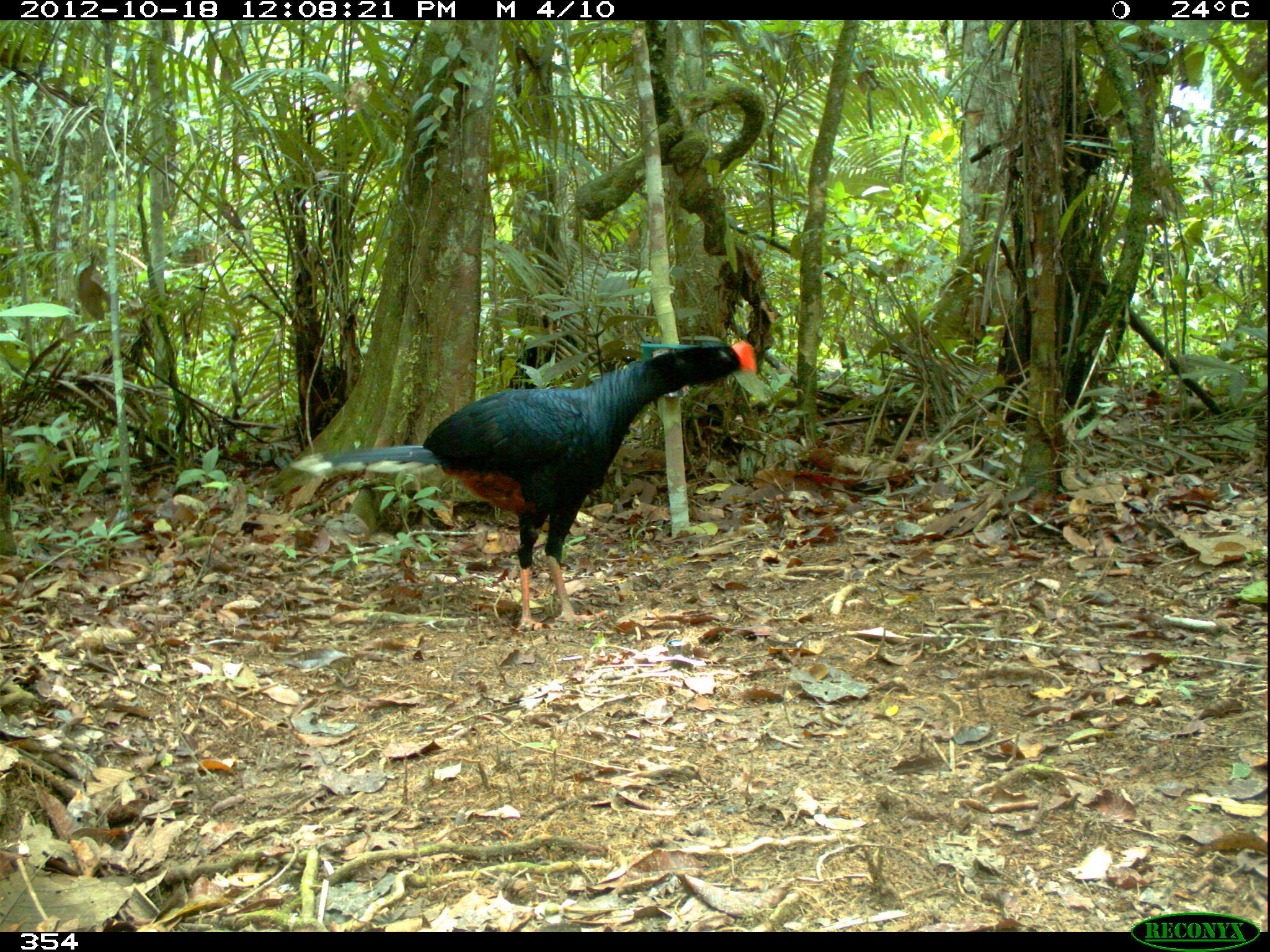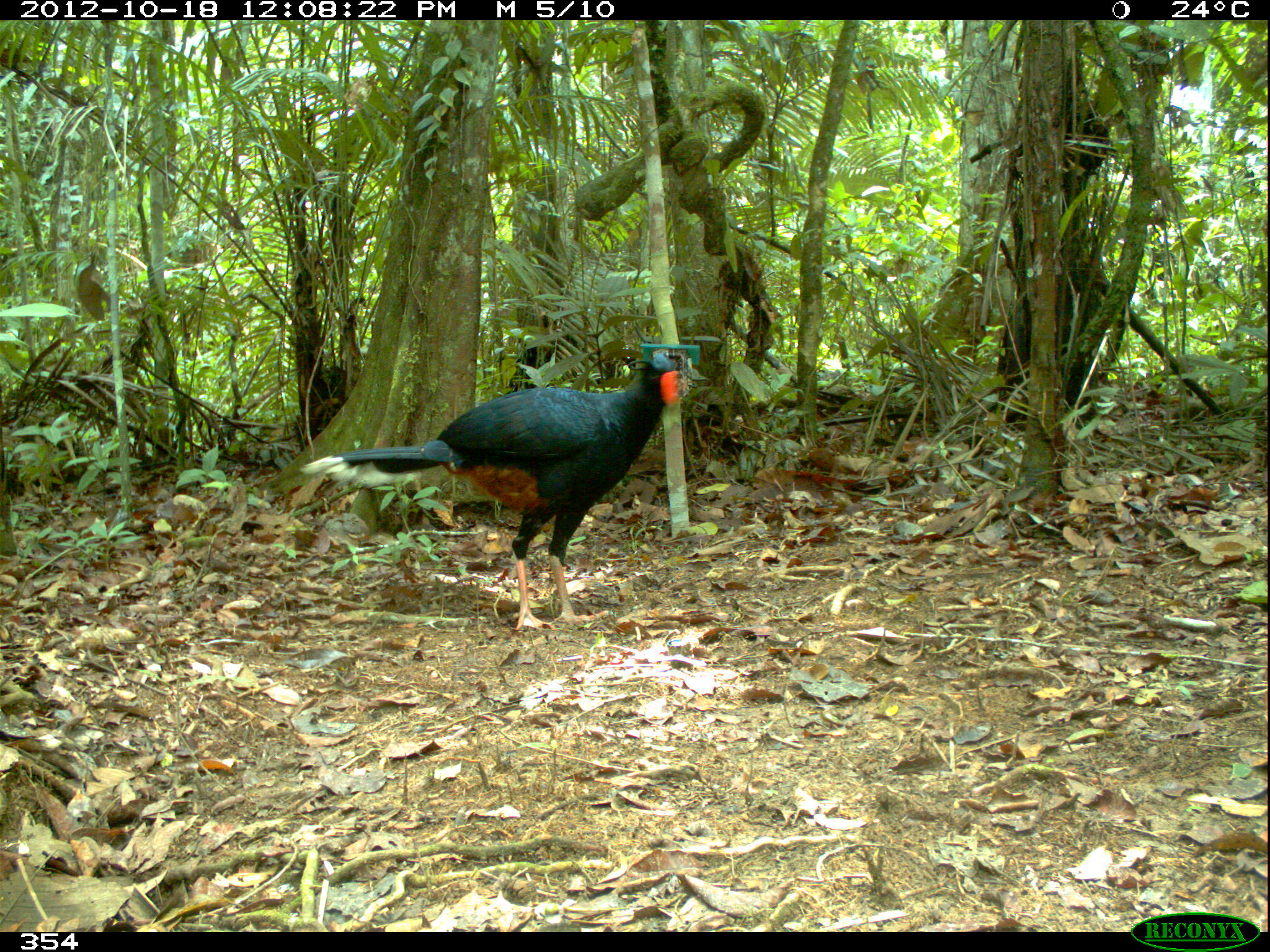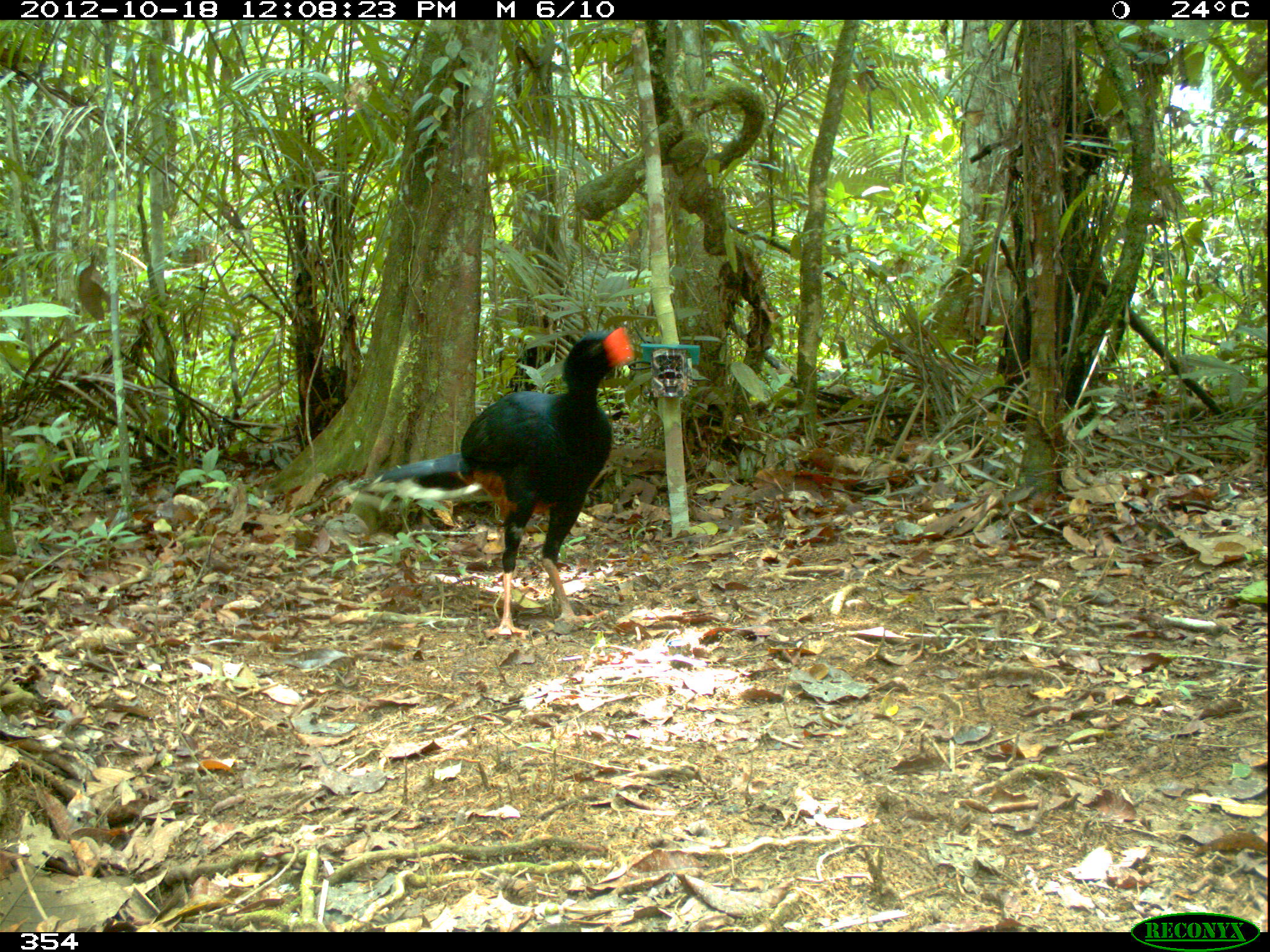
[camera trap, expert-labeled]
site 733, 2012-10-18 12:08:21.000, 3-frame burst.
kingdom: Animalia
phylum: Chordata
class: Aves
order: Galliformes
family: Cracidae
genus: Mitu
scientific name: Mitu tuberosum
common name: razor-billed curassow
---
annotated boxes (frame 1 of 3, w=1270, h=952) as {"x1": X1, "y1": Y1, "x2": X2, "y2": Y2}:
mitu tuberosum: {"x1": 286, "y1": 338, "x2": 758, "y2": 632}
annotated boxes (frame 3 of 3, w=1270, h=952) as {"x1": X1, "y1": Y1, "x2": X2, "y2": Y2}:
mitu tuberosum: {"x1": 369, "y1": 326, "x2": 634, "y2": 635}